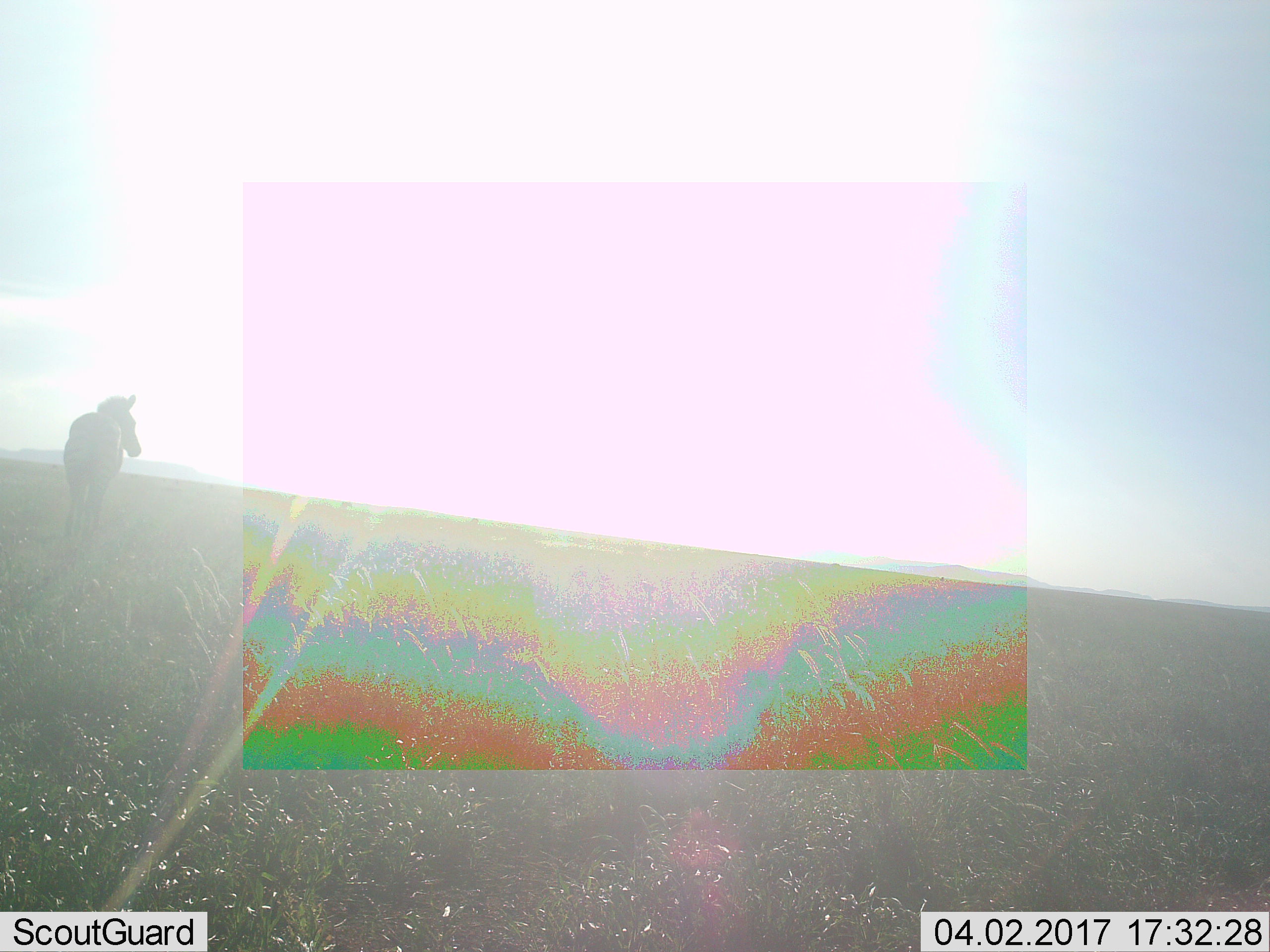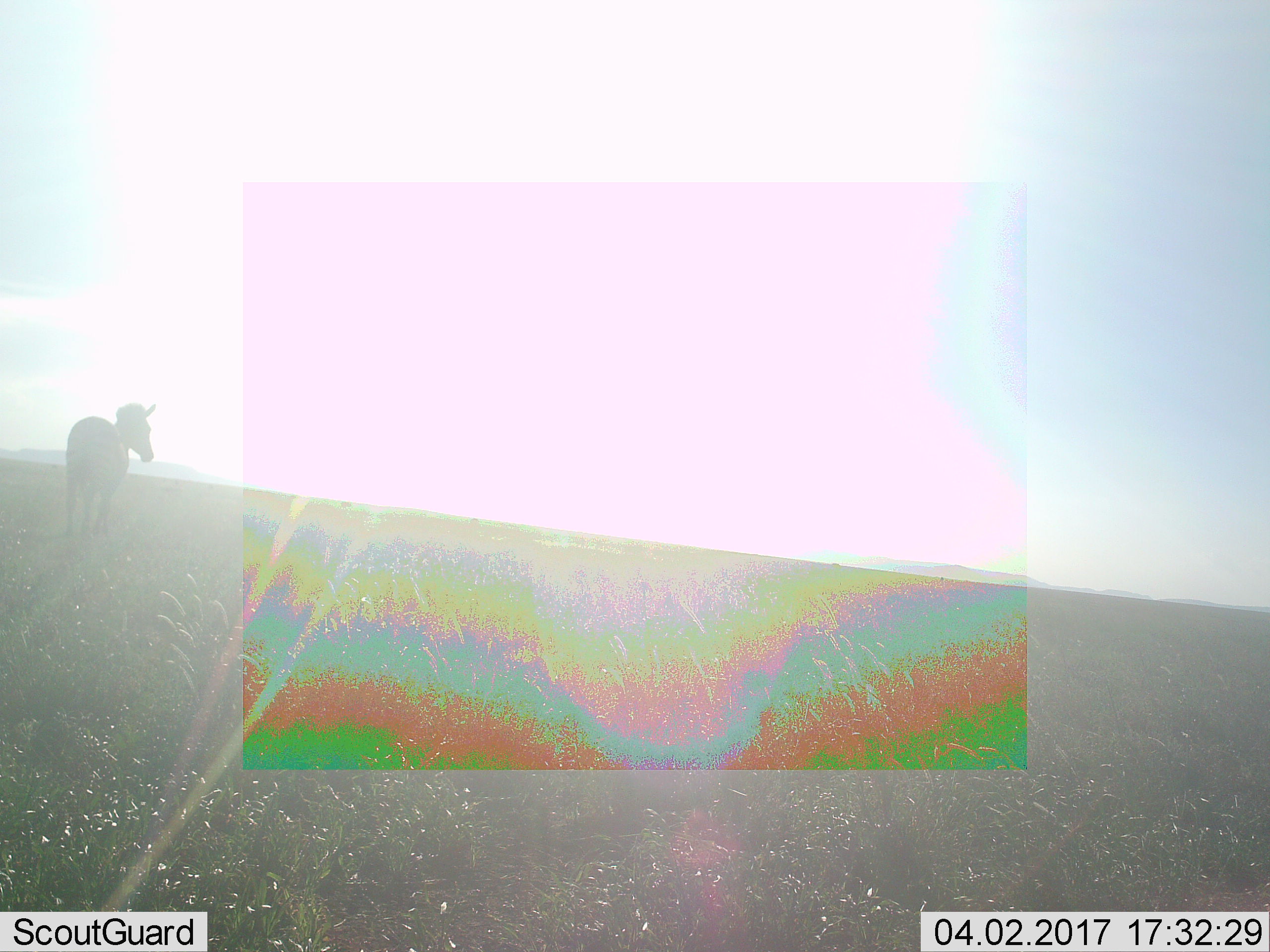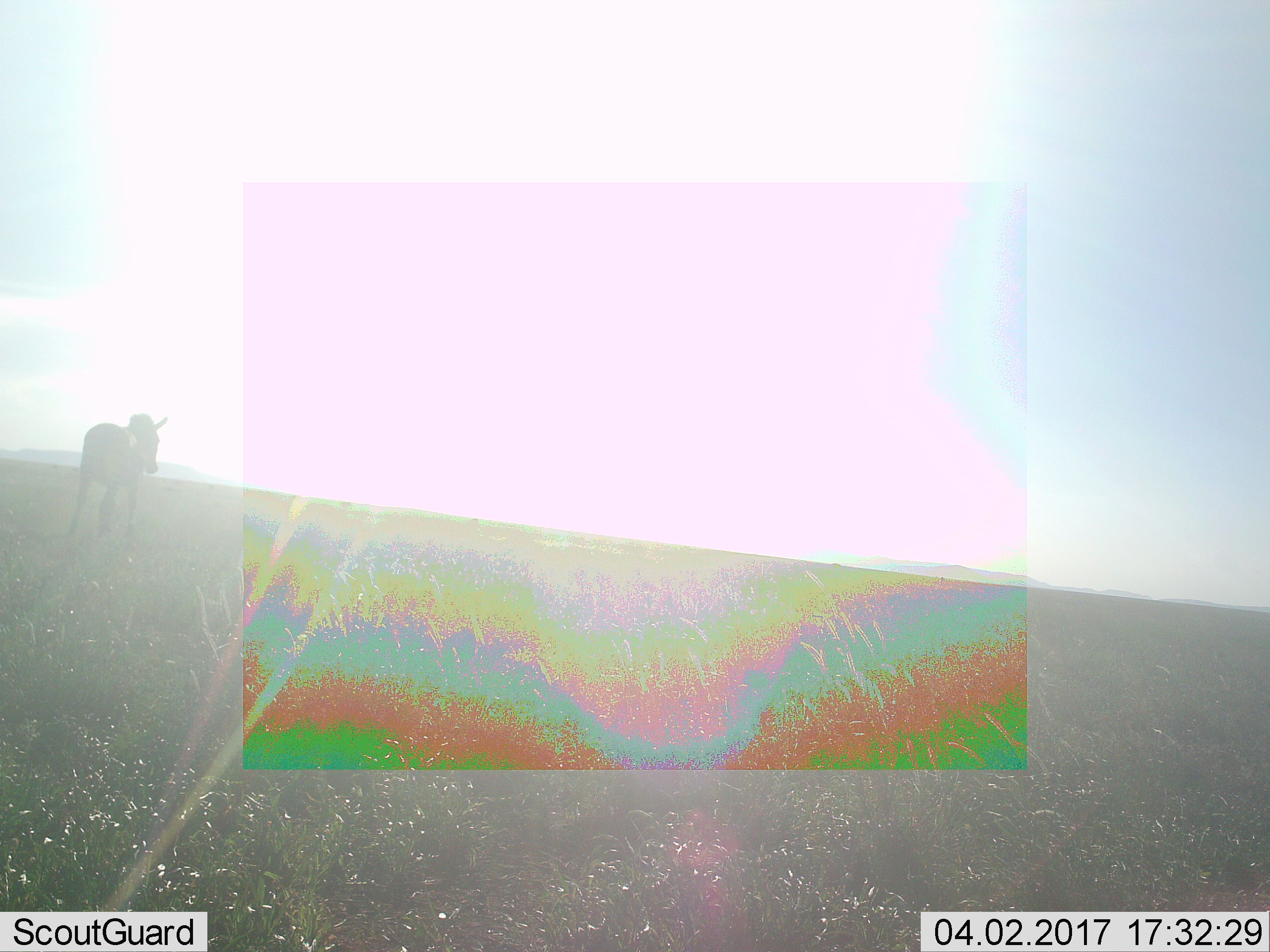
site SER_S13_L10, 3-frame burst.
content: unidentified animal